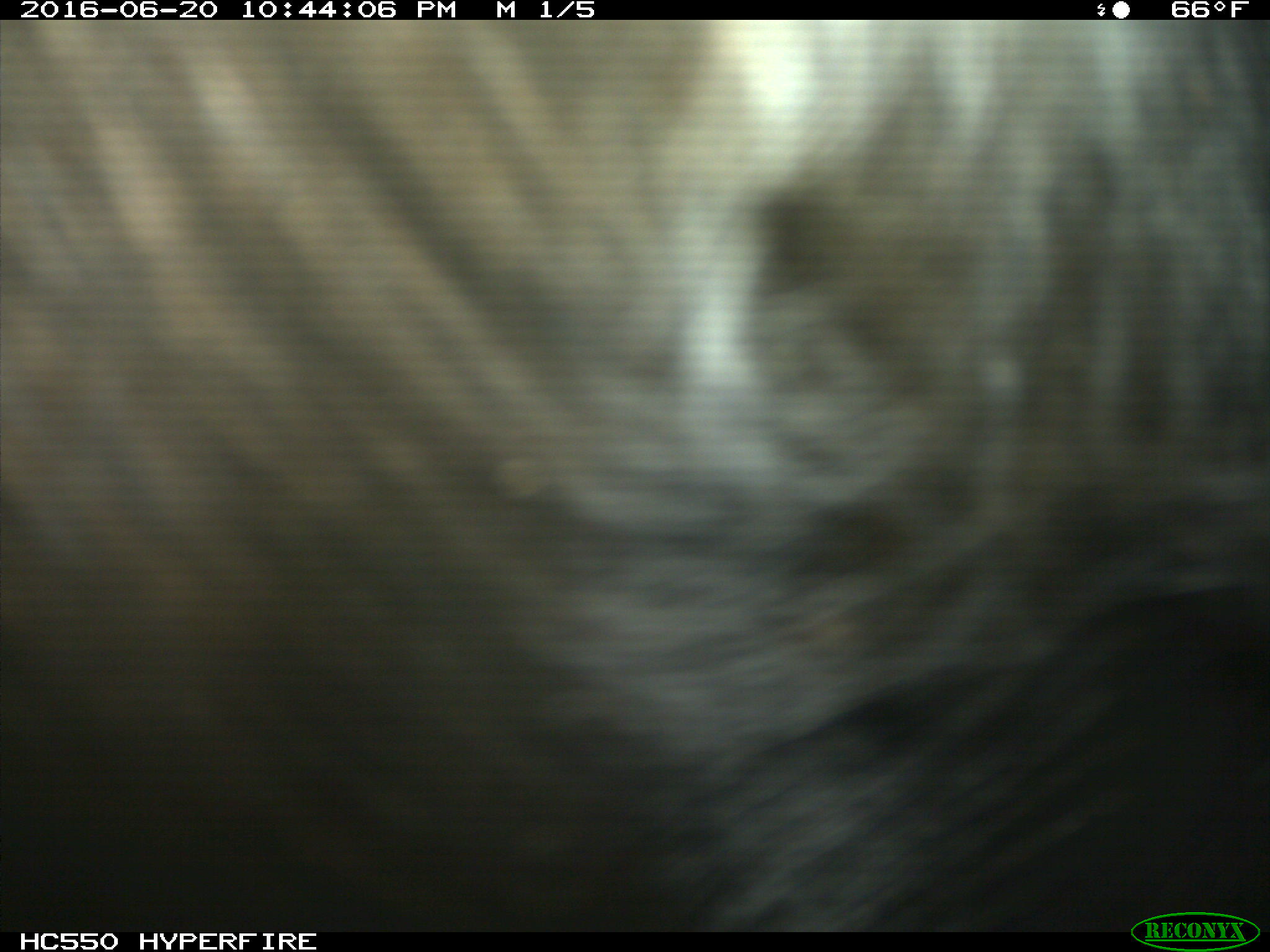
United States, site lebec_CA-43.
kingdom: Animalia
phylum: Chordata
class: Mammalia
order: Artiodactyla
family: Bovidae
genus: Bos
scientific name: Bos taurus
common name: domestic cow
Bos taurus (domestic cow).